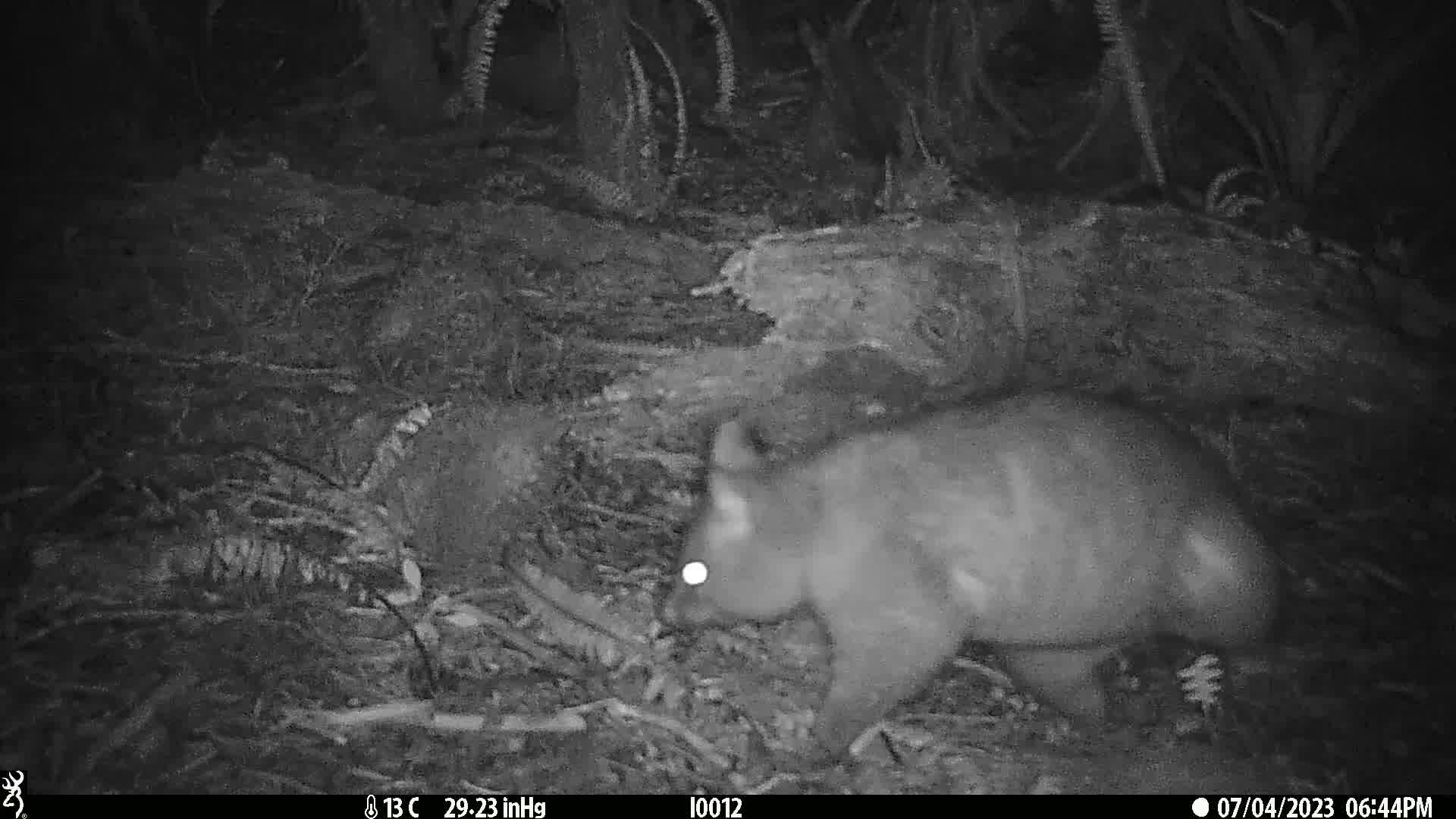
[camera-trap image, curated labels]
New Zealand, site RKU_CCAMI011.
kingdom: Animalia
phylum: Chordata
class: Mammalia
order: Diprotodontia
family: Phalangeridae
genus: Trichosurus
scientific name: Trichosurus vulpecula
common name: common brushtail possum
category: possum